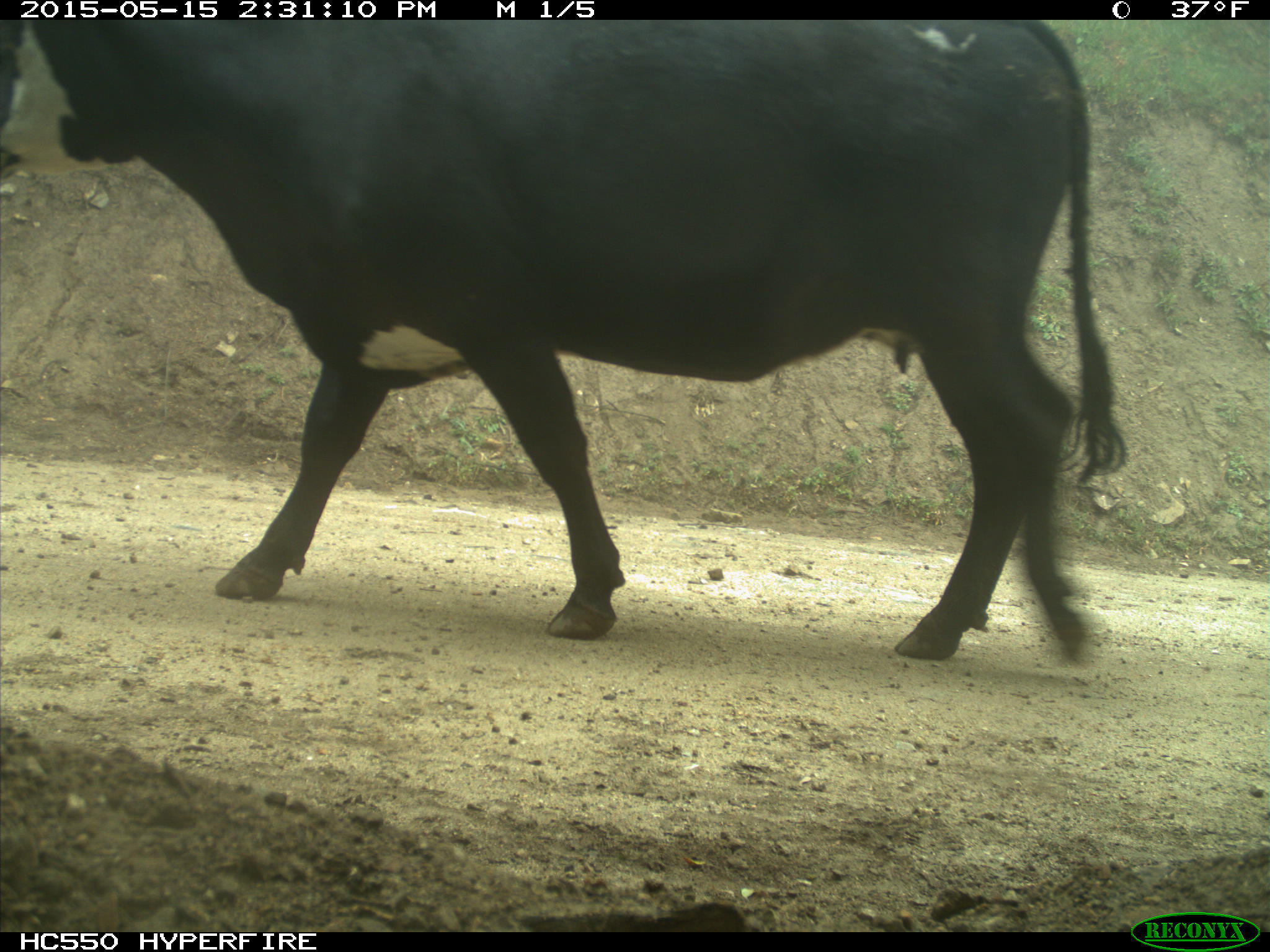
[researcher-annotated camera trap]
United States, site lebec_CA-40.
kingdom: Animalia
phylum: Chordata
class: Mammalia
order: Artiodactyla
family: Bovidae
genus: Bos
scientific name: Bos taurus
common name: domestic cow